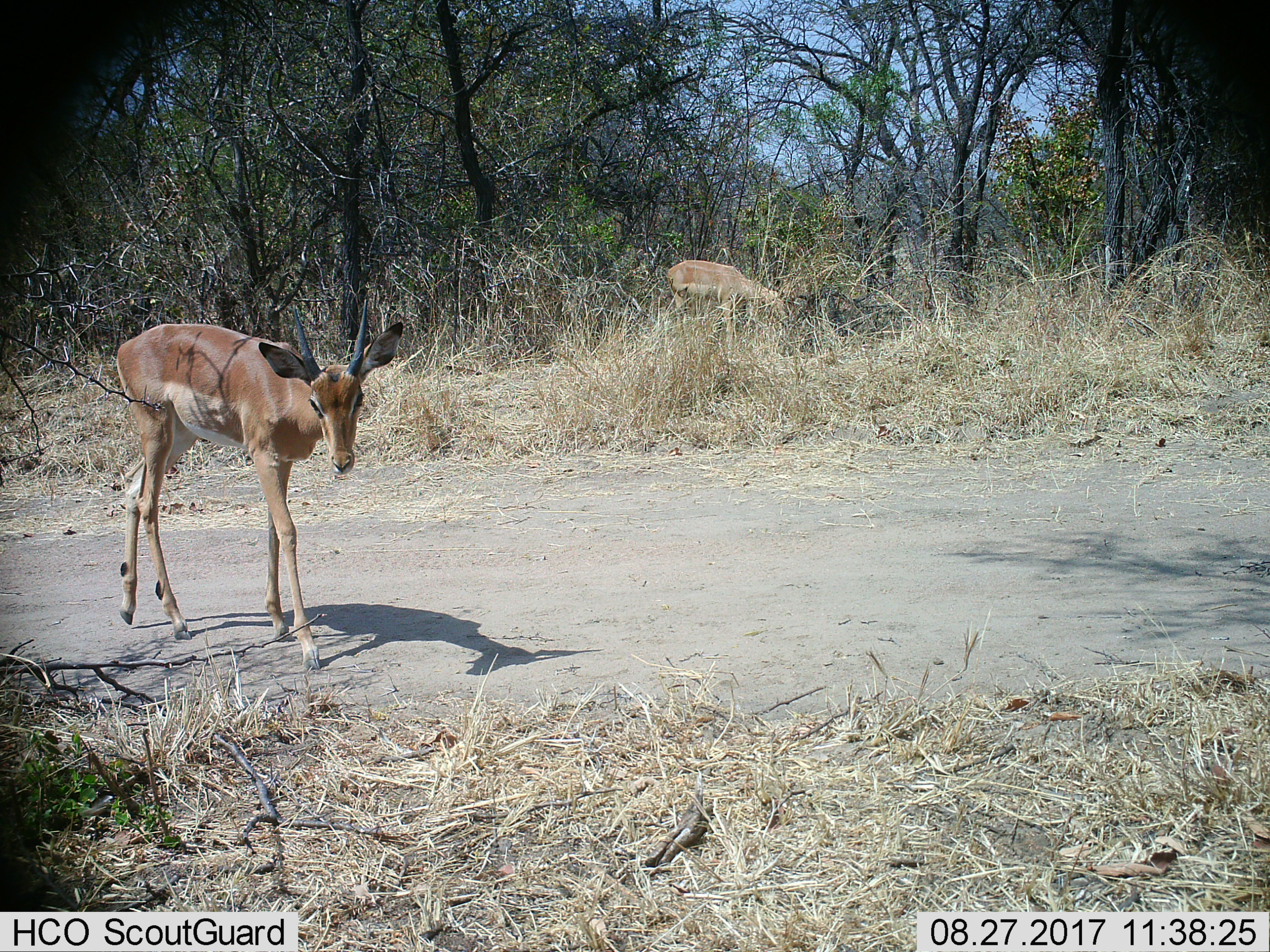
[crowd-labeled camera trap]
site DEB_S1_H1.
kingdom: Animalia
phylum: Chordata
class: Mammalia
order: Artiodactyla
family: Bovidae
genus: Aepyceros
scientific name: Aepyceros melampus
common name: impala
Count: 2.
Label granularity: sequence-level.